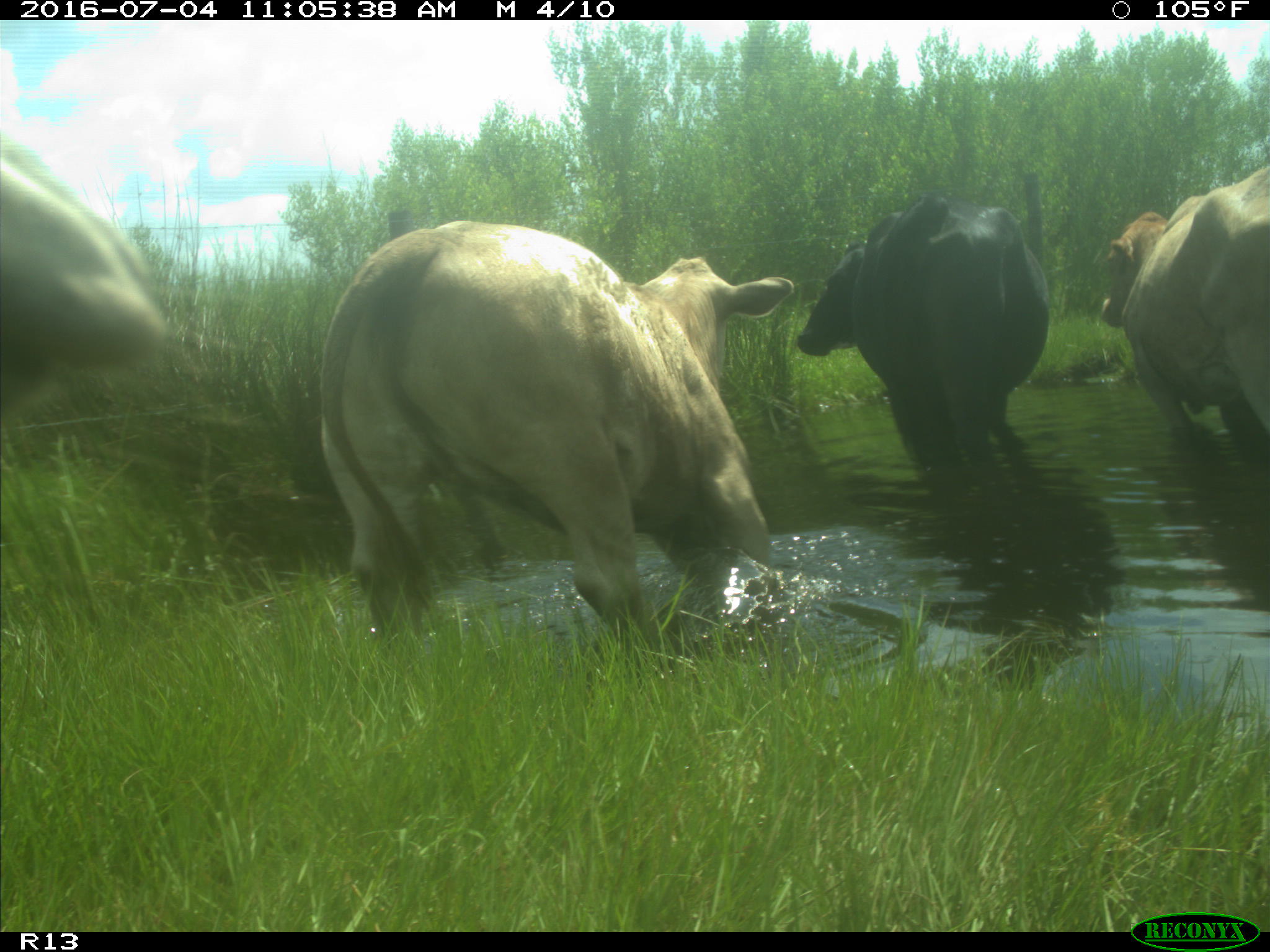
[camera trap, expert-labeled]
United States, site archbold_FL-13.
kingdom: Animalia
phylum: Chordata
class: Mammalia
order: Artiodactyla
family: Bovidae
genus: Bos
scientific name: Bos taurus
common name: domestic cow